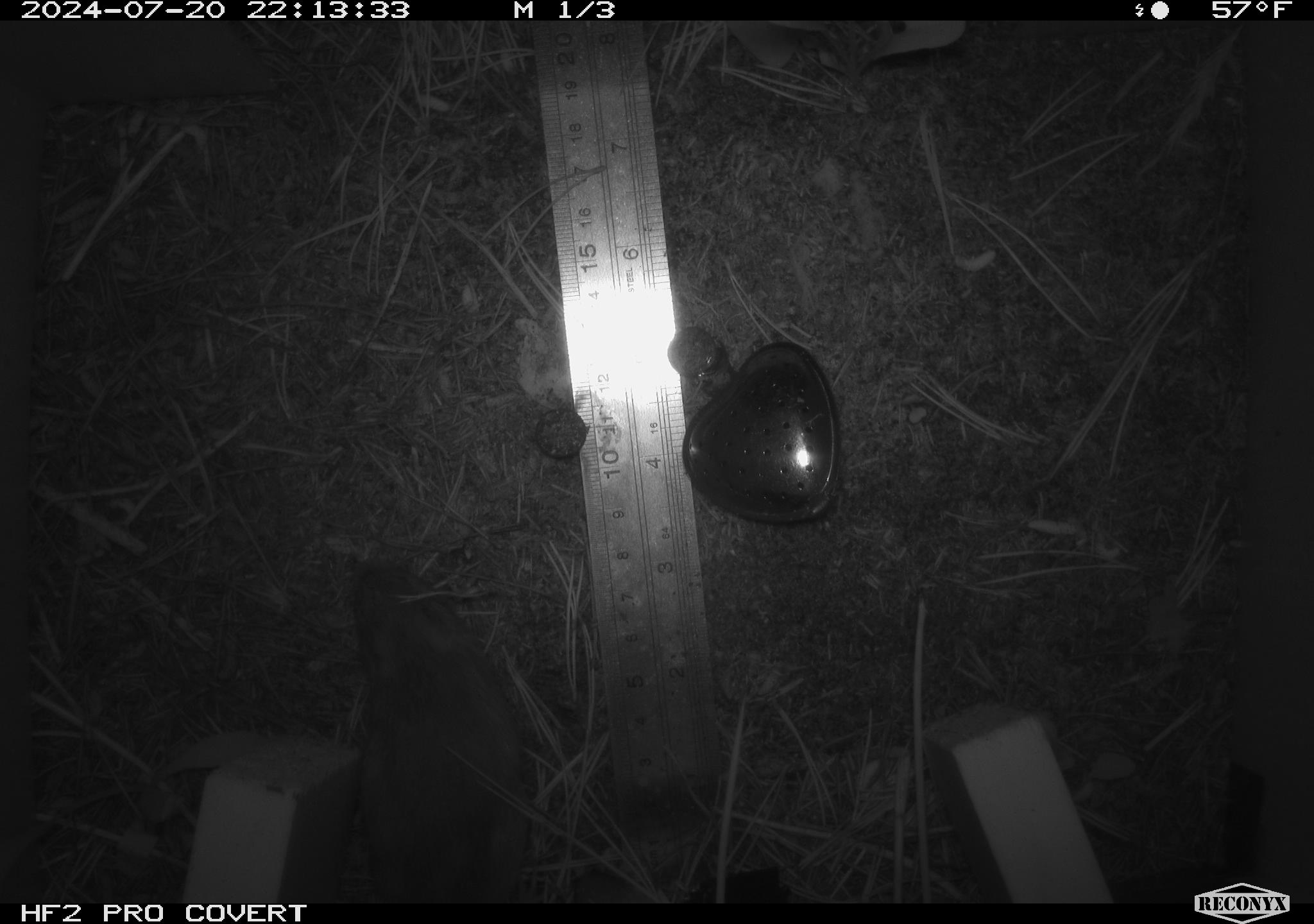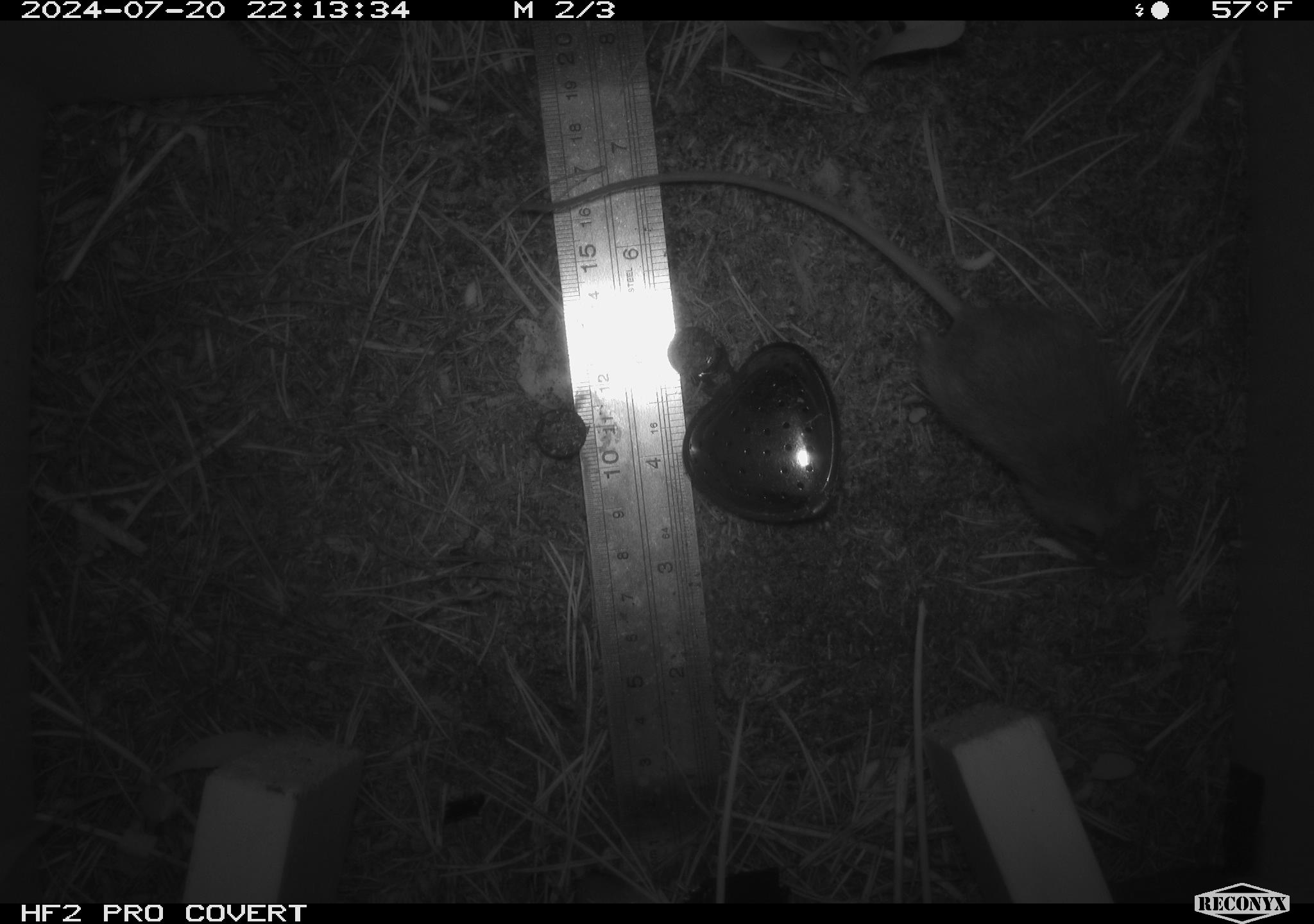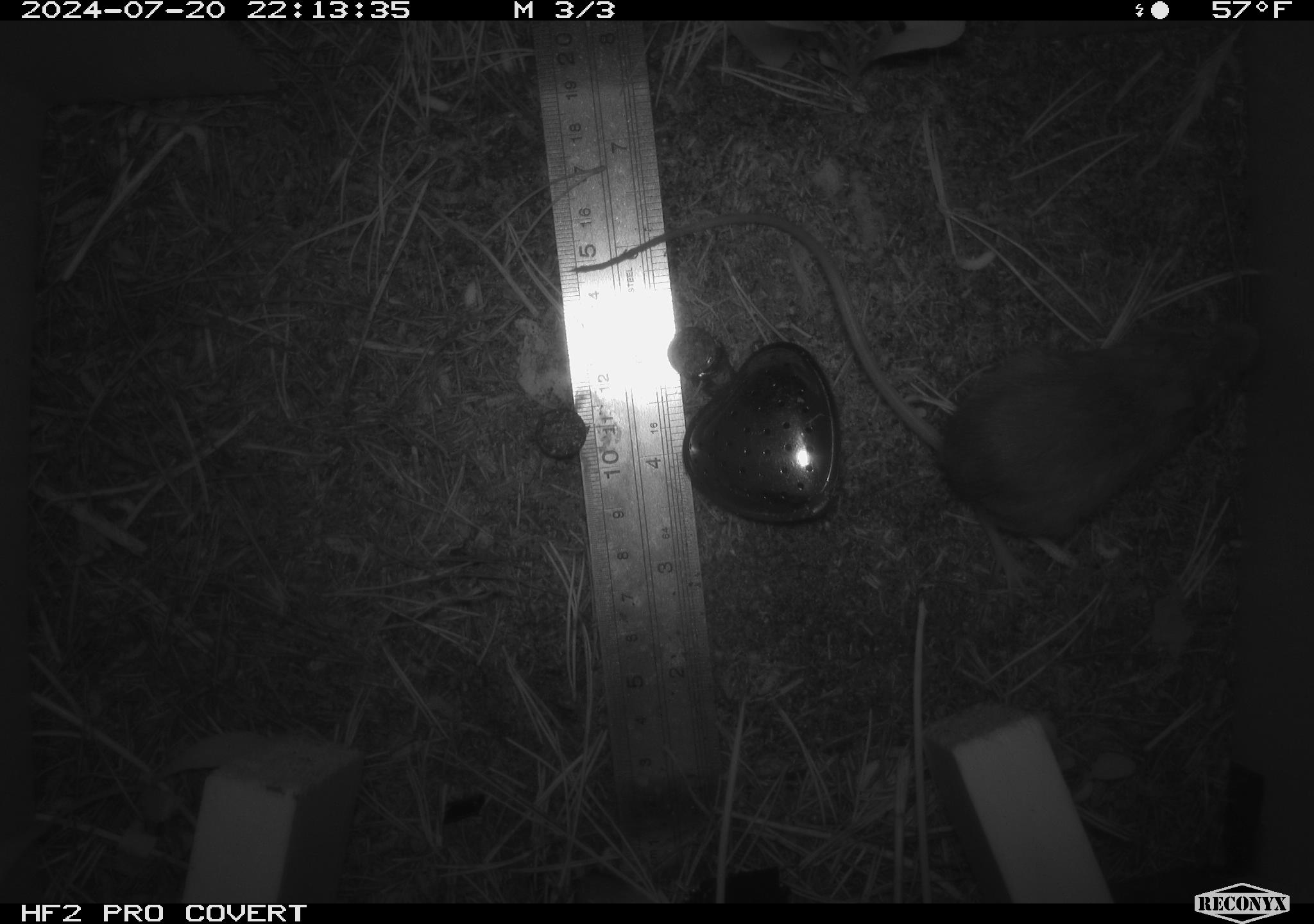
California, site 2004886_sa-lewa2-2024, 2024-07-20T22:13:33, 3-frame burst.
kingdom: Animalia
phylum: Chordata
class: Mammalia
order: Rodentia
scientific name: Rodentia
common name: rodent